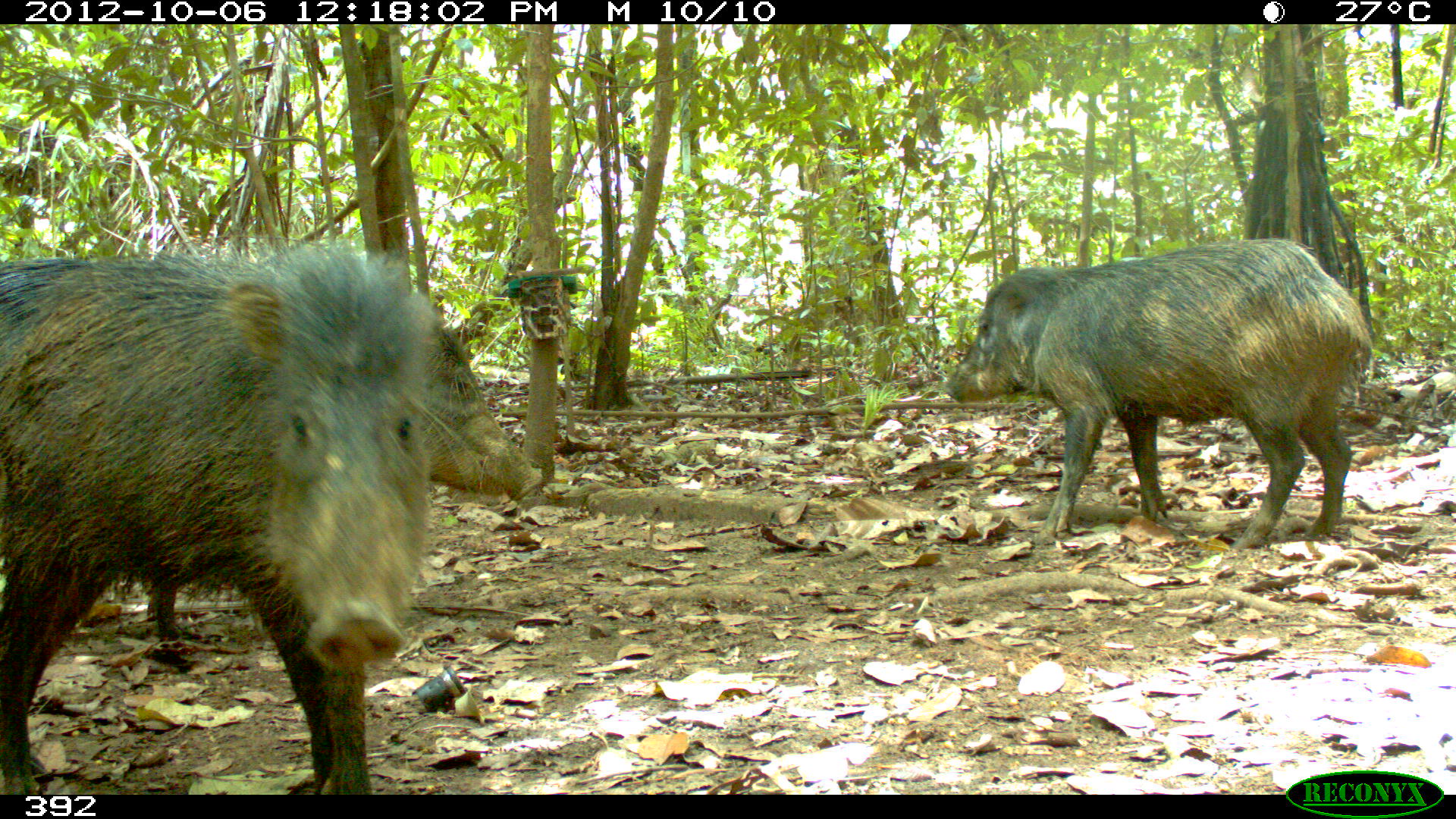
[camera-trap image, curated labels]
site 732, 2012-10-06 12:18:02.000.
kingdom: Animalia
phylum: Chordata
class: Mammalia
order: Artiodactyla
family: Tayassuidae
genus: Tayassu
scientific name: Tayassu pecari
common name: white-lipped peccary